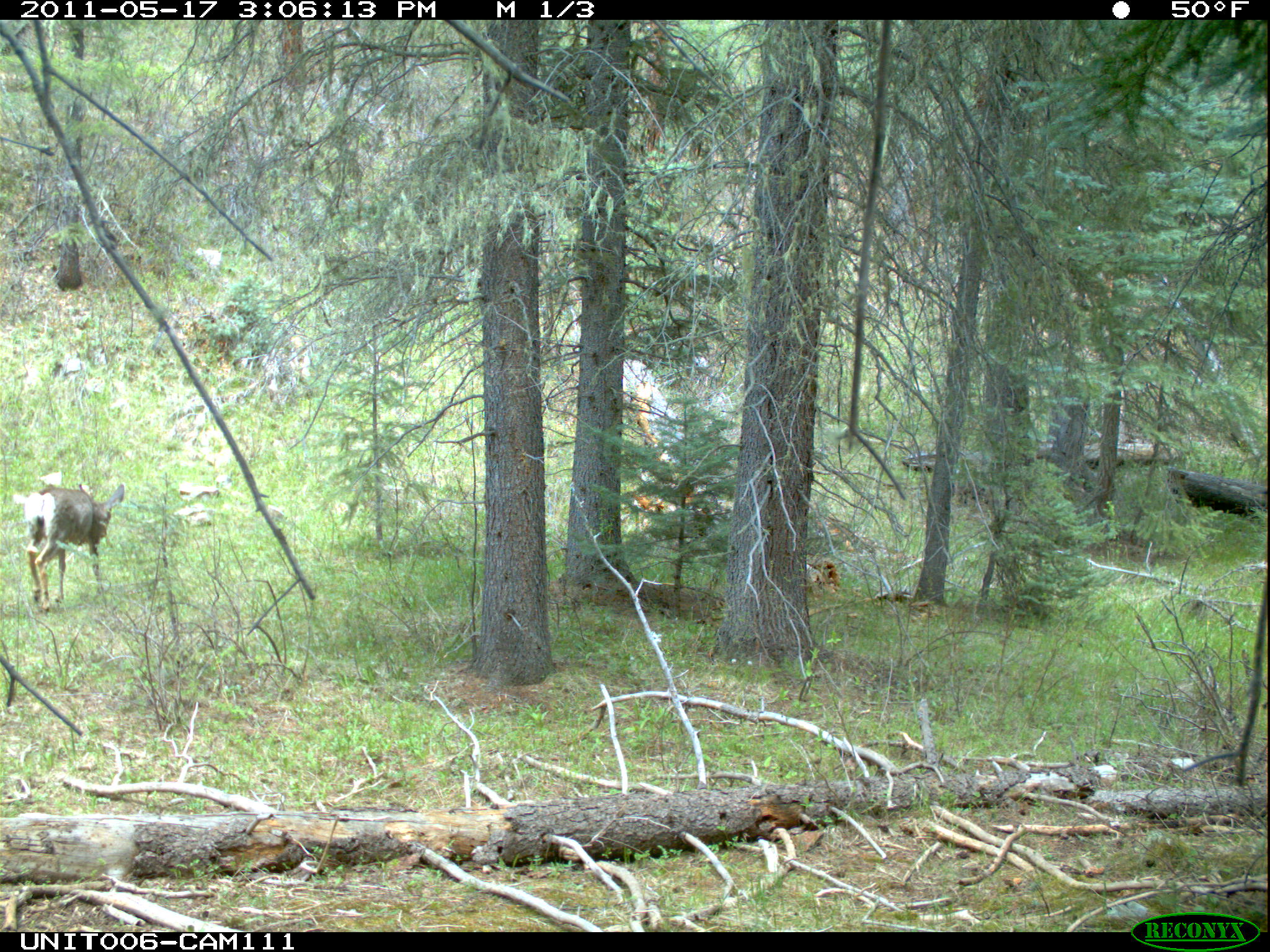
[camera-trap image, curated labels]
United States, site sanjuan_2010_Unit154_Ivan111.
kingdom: Animalia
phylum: Chordata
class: Mammalia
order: Artiodactyla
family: Cervidae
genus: Odocoileus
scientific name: Odocoileus hemionus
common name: mule deer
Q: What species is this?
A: Odocoileus hemionus (mule deer).